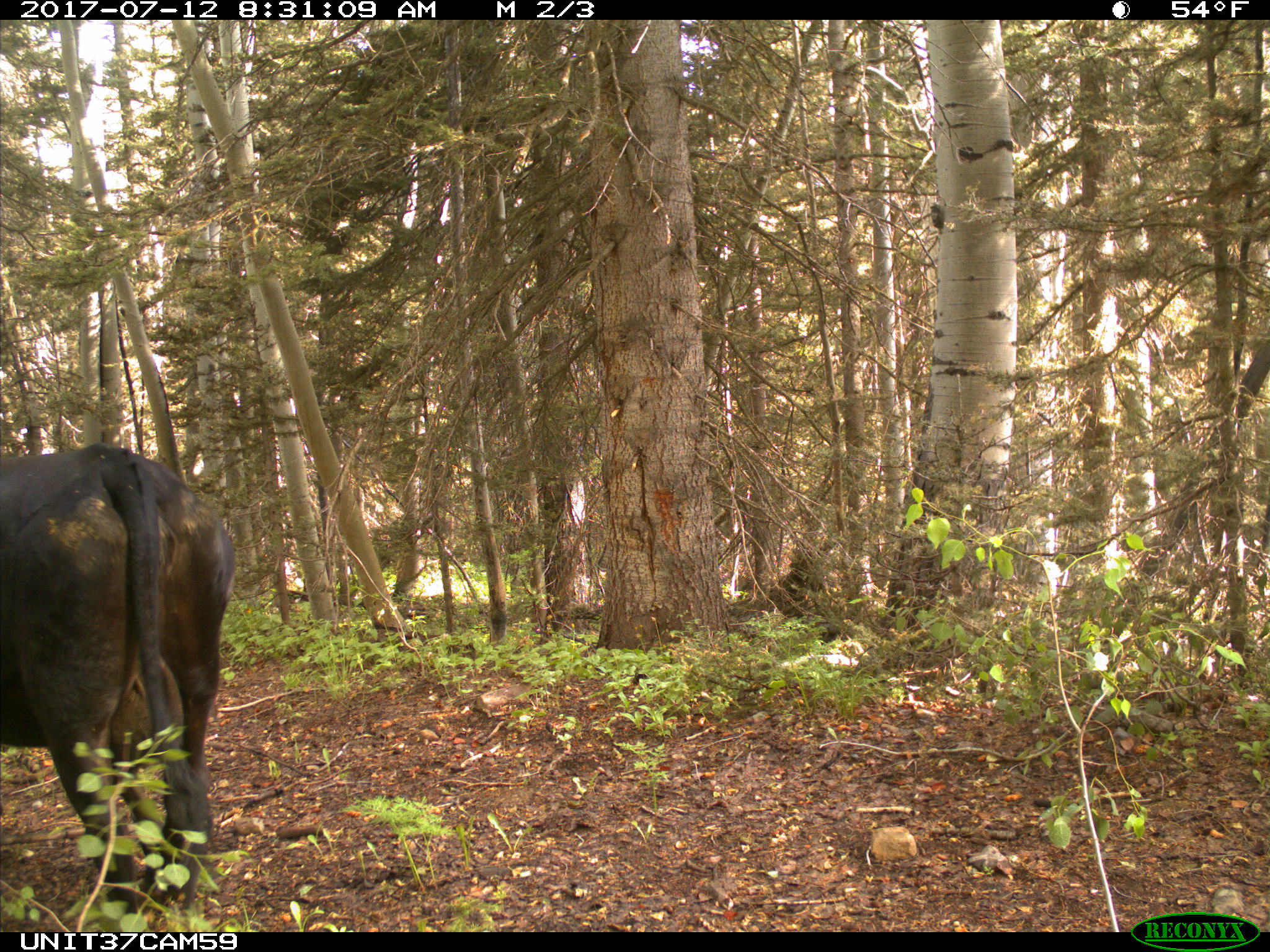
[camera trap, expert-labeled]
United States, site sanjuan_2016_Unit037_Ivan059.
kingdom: Animalia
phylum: Chordata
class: Mammalia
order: Artiodactyla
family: Bovidae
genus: Bos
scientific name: Bos taurus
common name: domestic cow